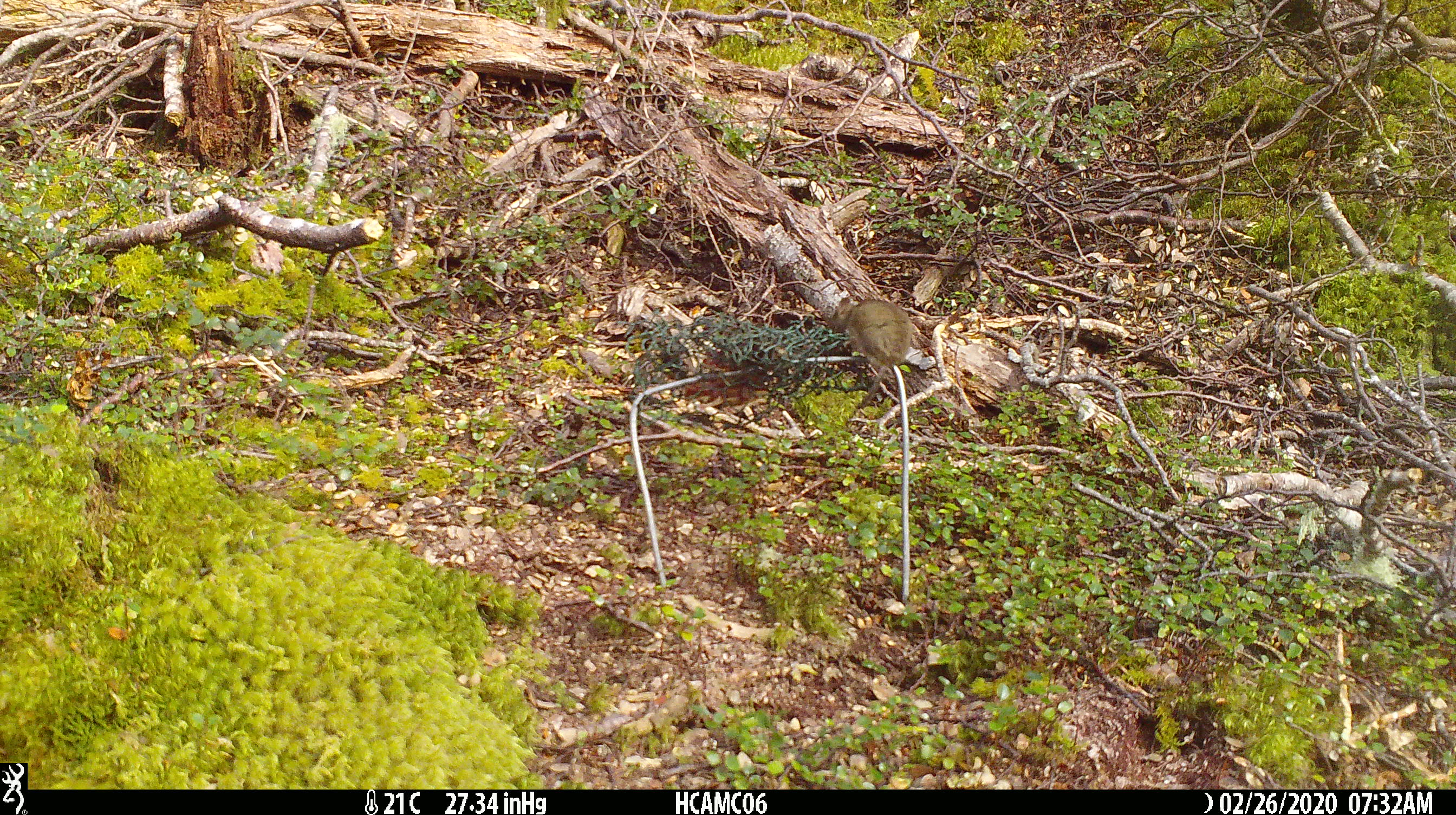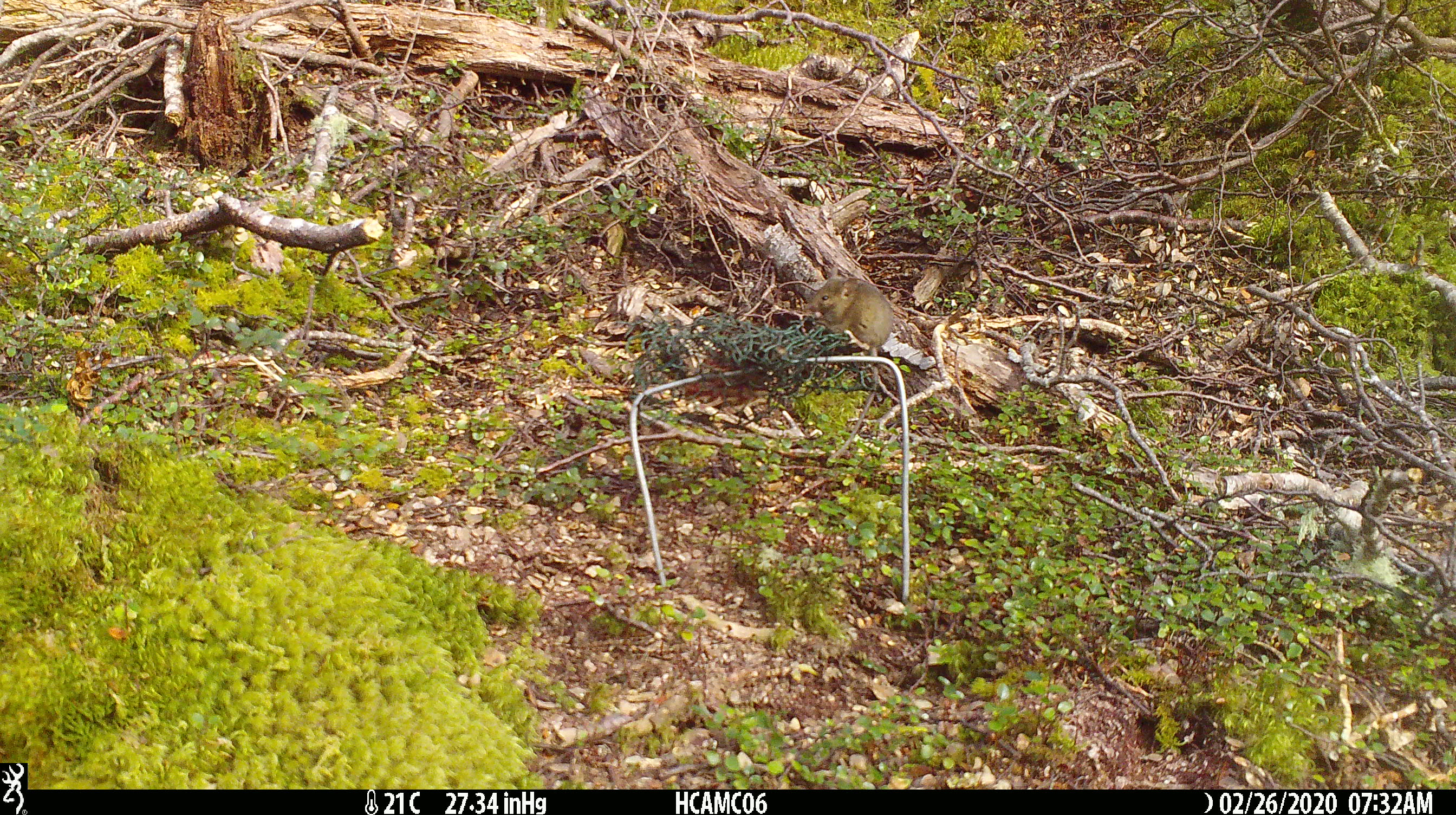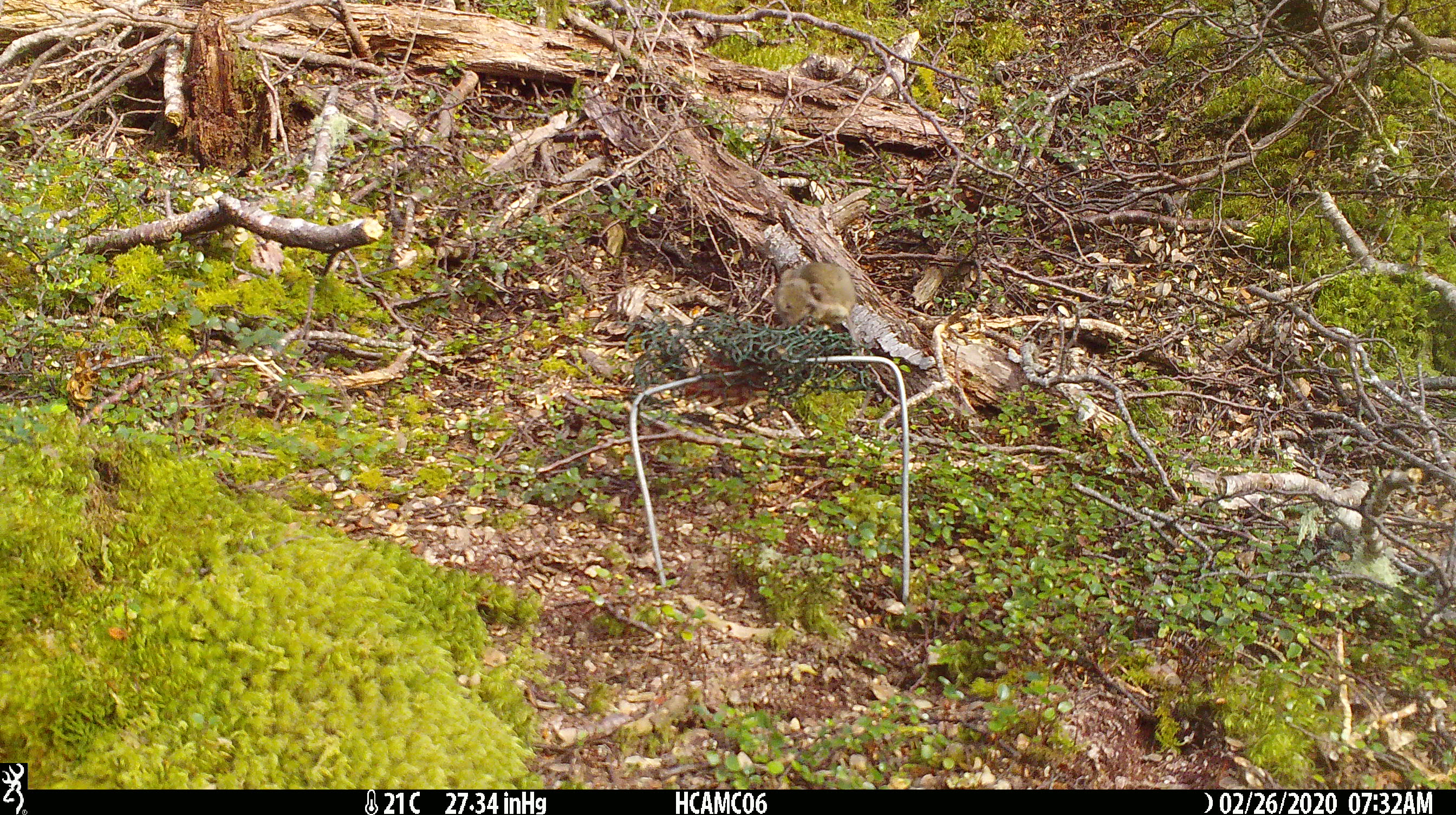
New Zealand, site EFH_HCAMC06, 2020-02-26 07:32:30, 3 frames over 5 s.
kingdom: Animalia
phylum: Chordata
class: Mammalia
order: Rodentia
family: Muridae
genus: Mus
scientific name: Mus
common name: mouse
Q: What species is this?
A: Mouse (Mus).